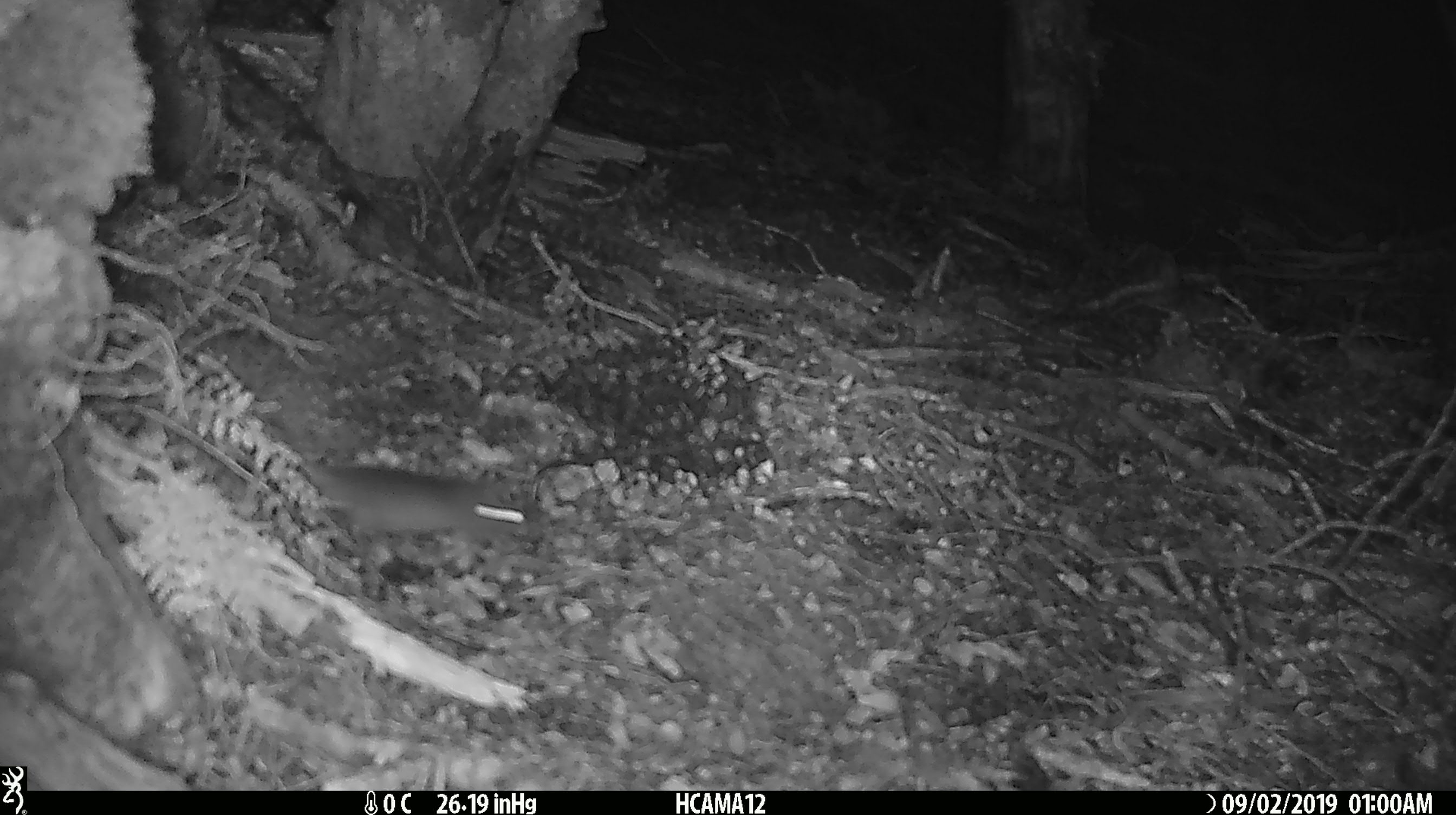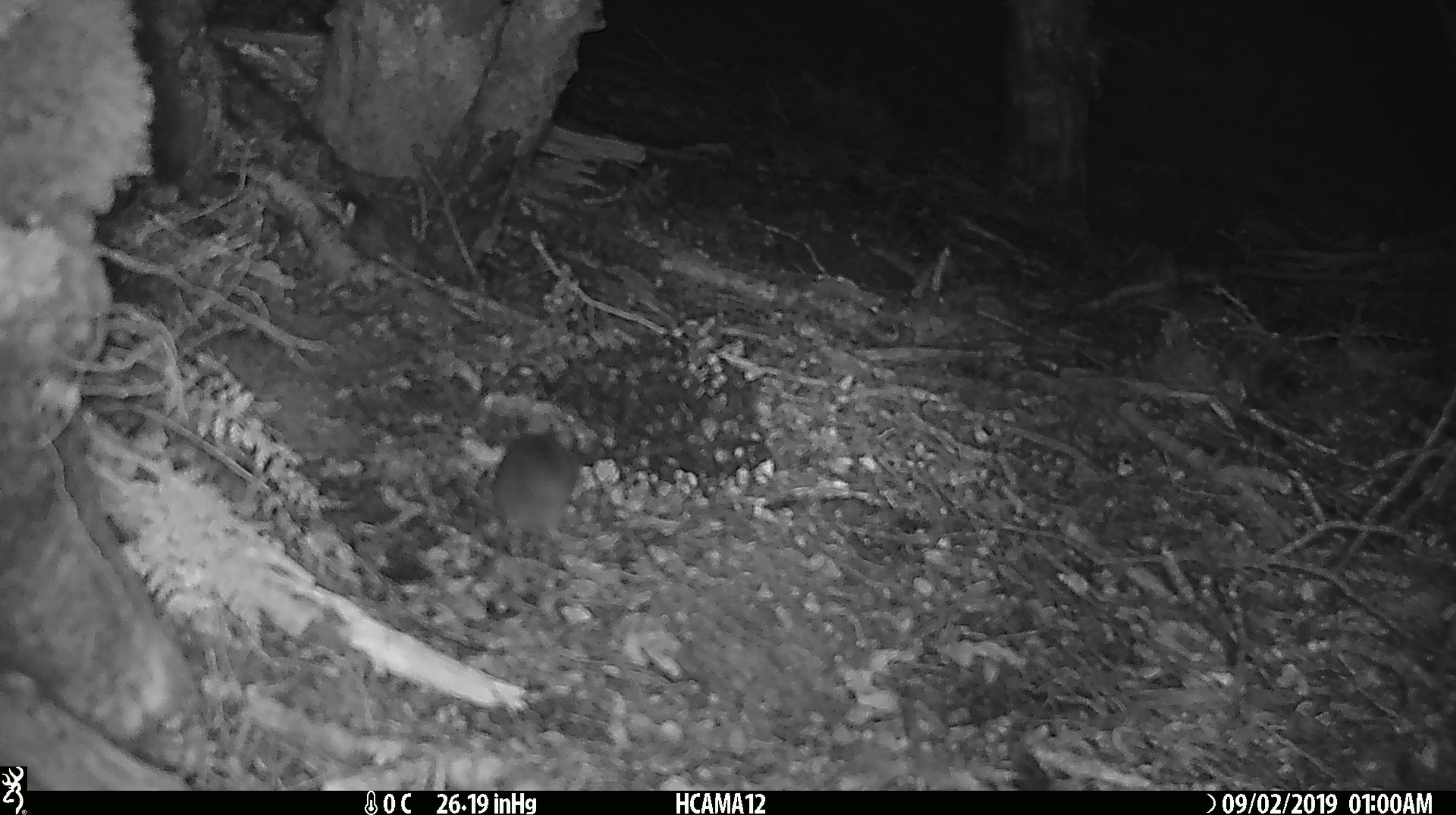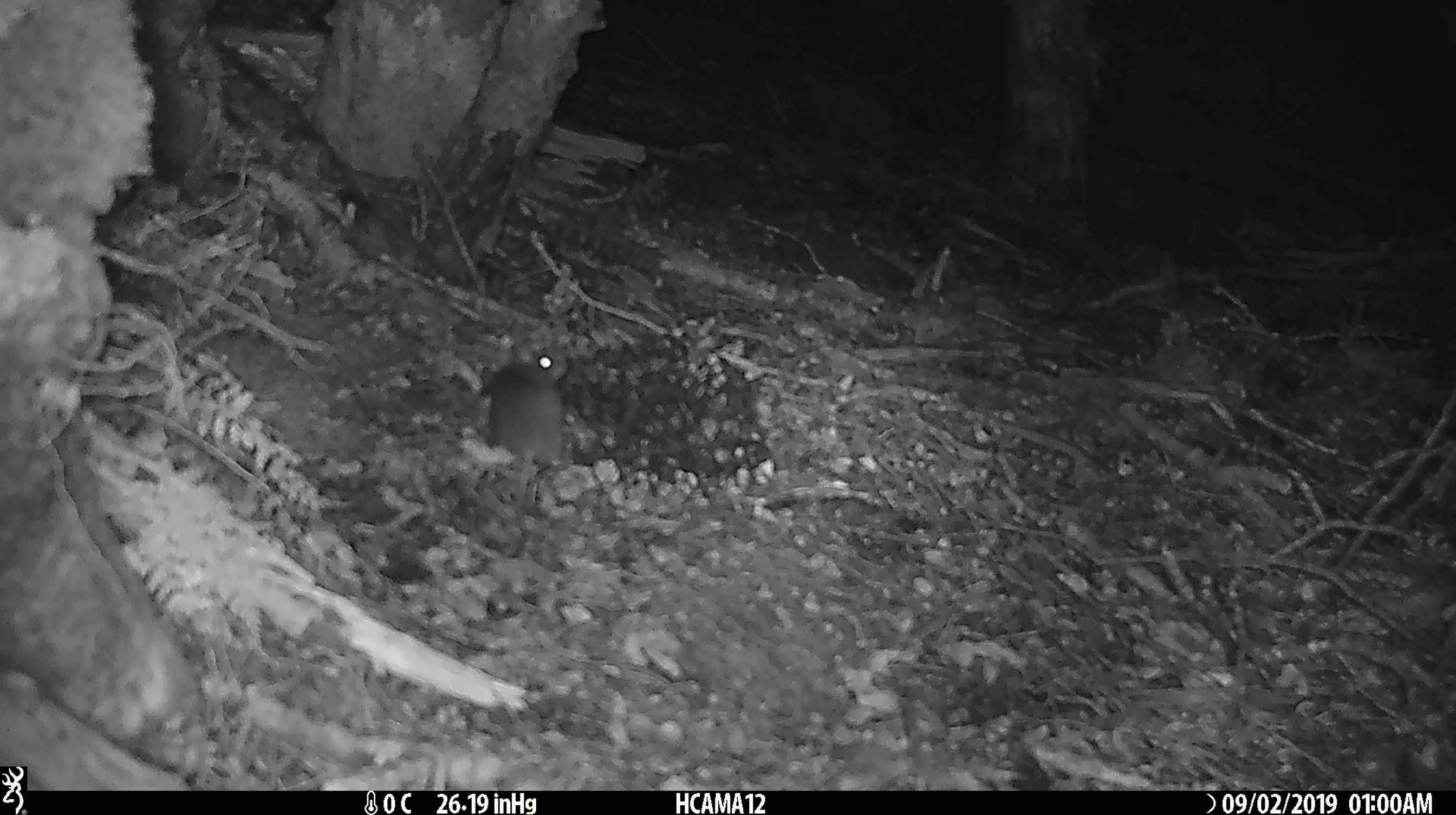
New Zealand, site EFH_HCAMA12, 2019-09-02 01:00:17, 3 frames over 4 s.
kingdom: Animalia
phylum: Chordata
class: Mammalia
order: Rodentia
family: Muridae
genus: Mus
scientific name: Mus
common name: mouse